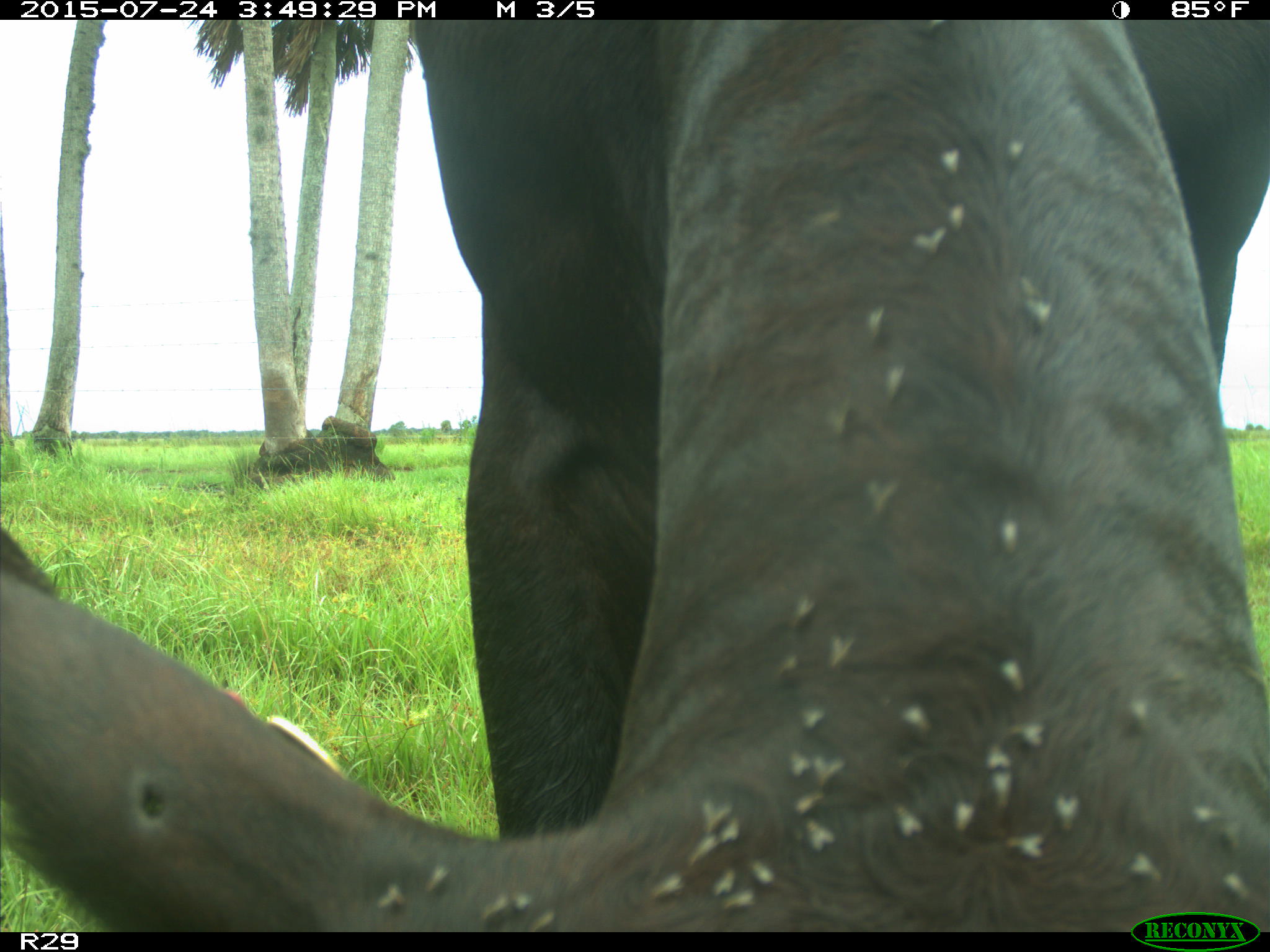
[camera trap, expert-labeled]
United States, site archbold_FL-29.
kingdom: Animalia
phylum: Chordata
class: Mammalia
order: Artiodactyla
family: Bovidae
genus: Bos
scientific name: Bos taurus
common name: domestic cow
Bos taurus (domestic cow).